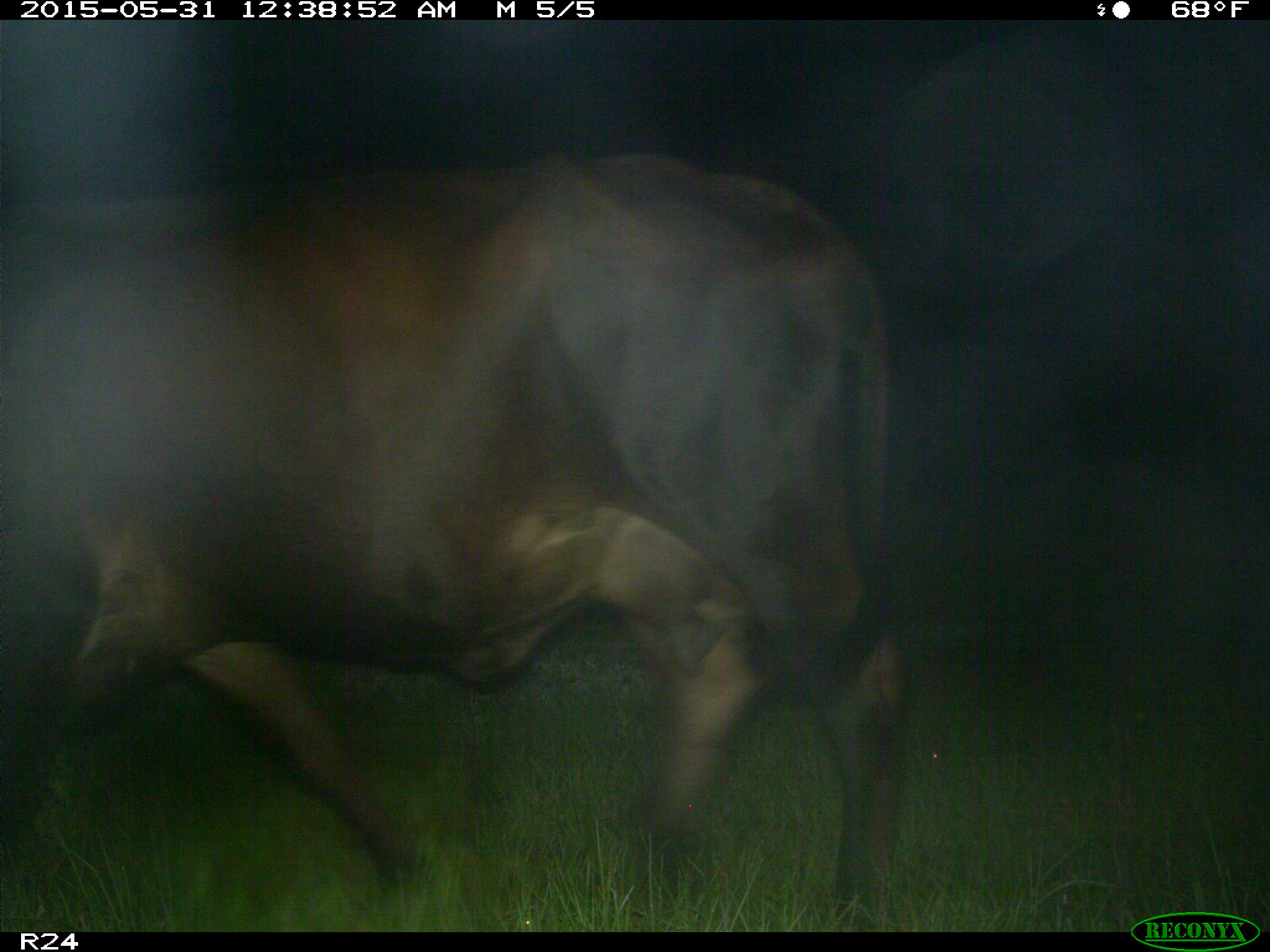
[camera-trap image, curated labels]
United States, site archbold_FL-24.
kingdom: Animalia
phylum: Chordata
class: Mammalia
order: Artiodactyla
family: Bovidae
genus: Bos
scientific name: Bos taurus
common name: domestic cow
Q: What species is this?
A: Bos taurus (domestic cow).